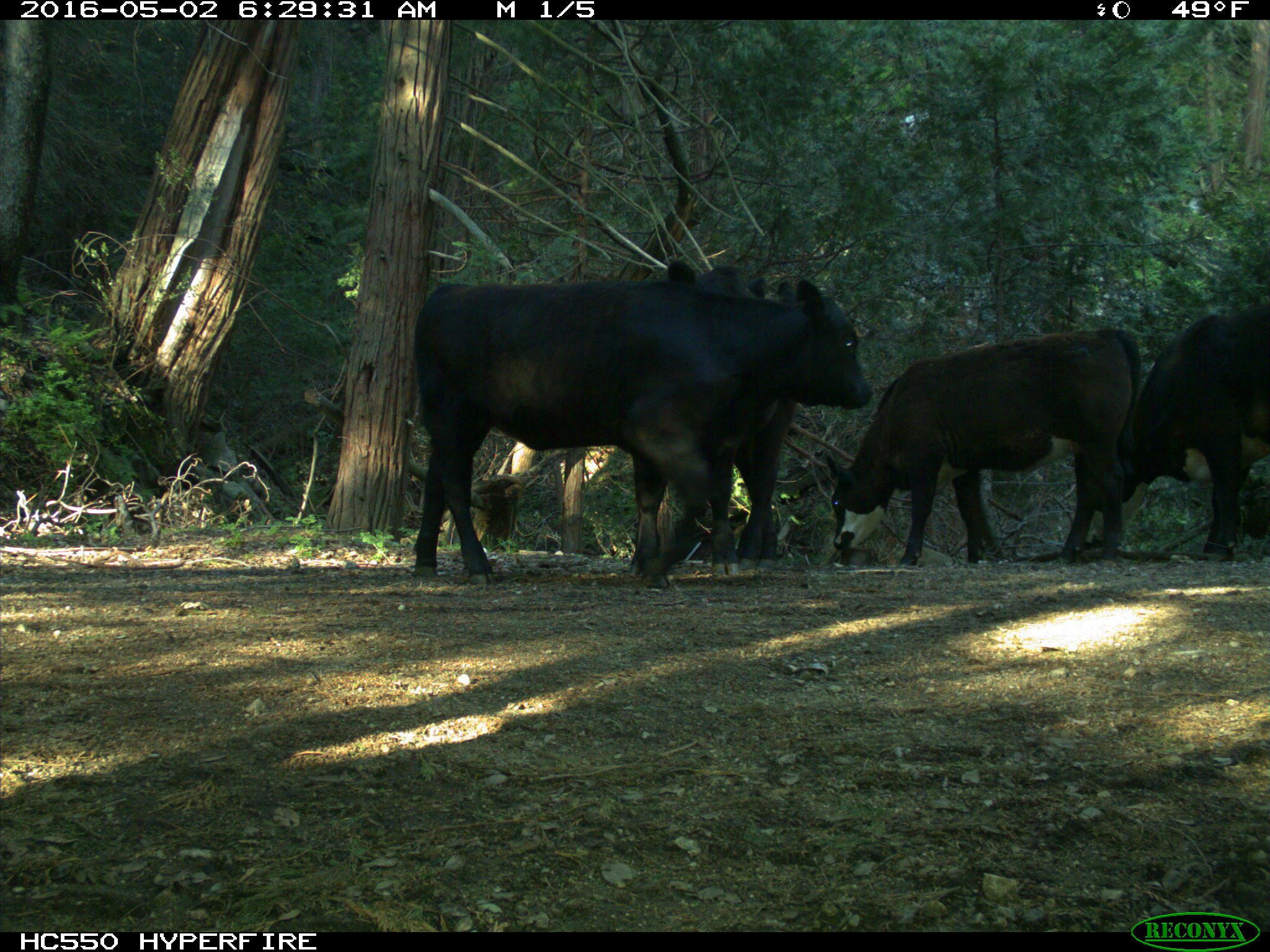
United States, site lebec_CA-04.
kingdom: Animalia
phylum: Chordata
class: Mammalia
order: Artiodactyla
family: Bovidae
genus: Bos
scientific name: Bos taurus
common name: domestic cow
Bos taurus (domestic cow).